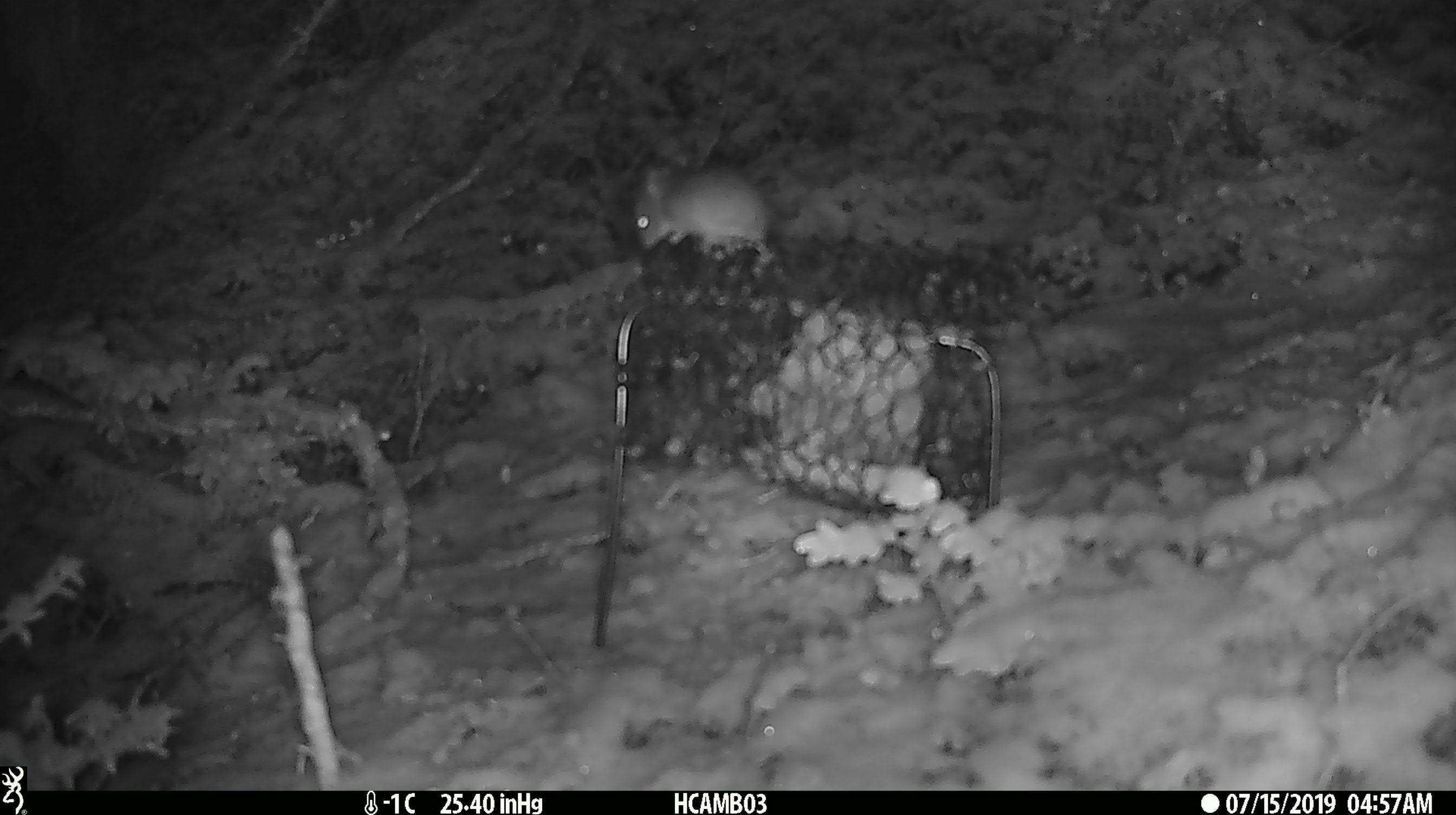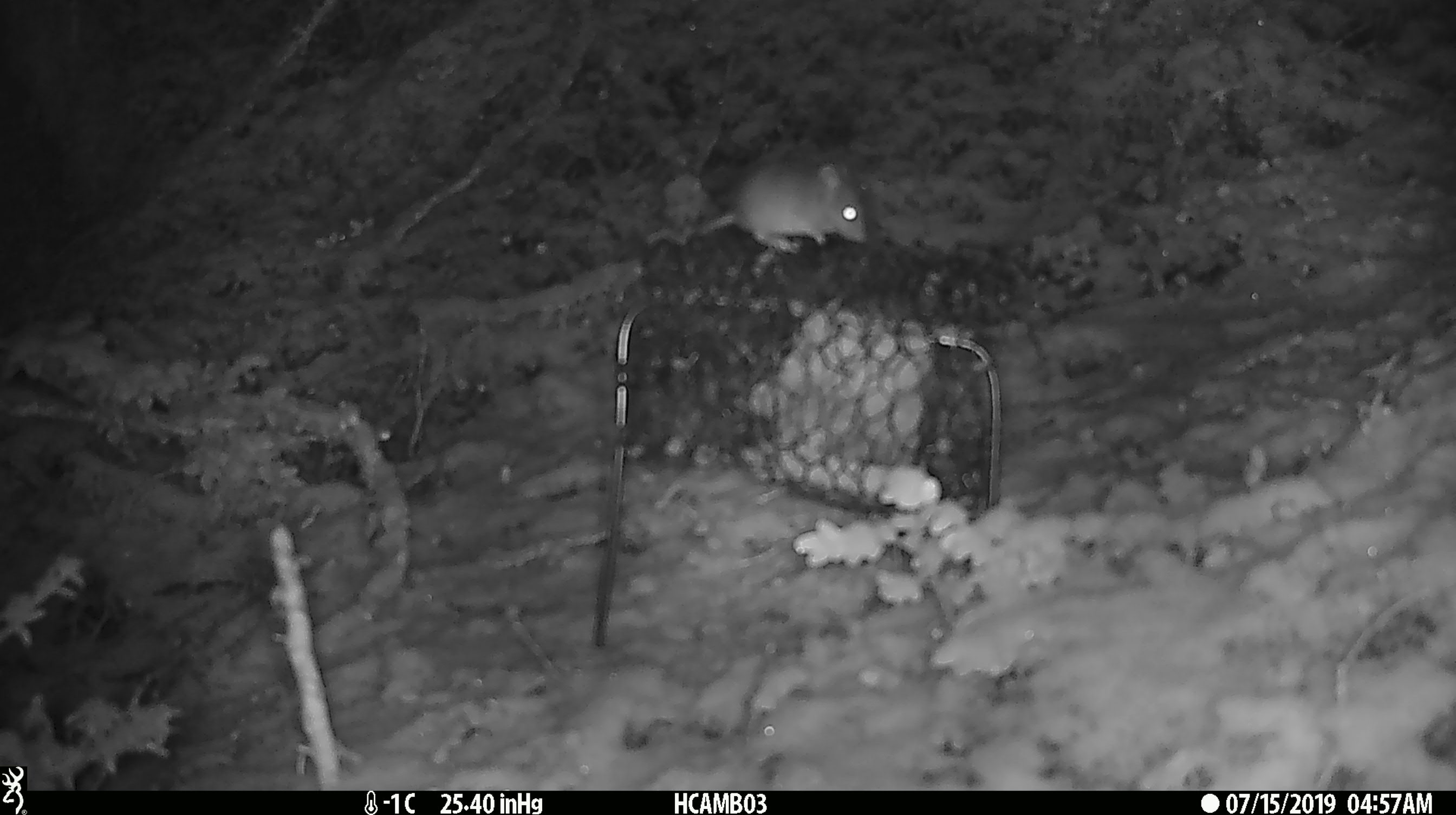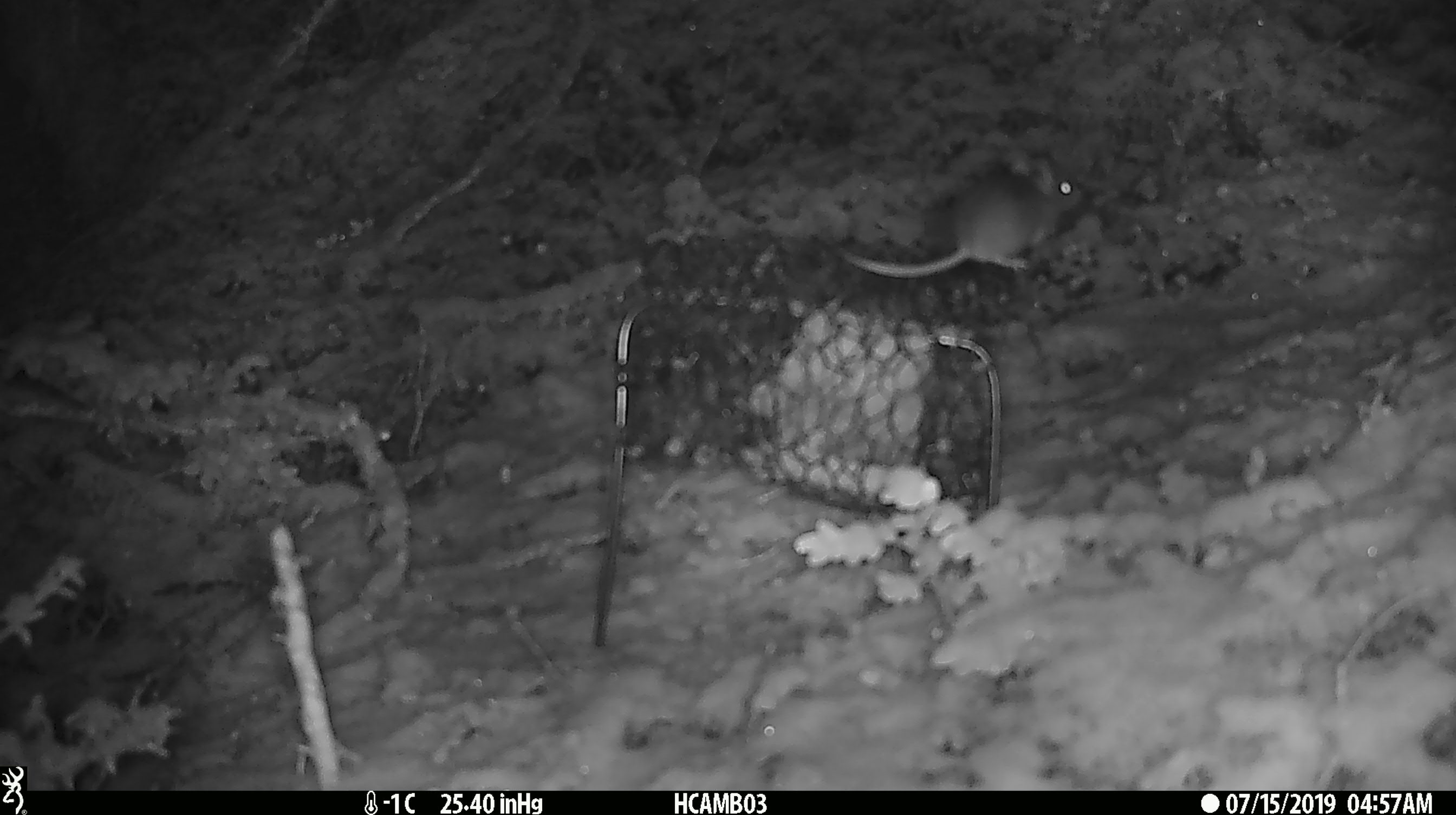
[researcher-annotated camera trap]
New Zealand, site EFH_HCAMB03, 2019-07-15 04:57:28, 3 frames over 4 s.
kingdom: Animalia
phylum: Chordata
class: Mammalia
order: Rodentia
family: Muridae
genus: Mus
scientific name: Mus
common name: mouse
Mouse (Mus).